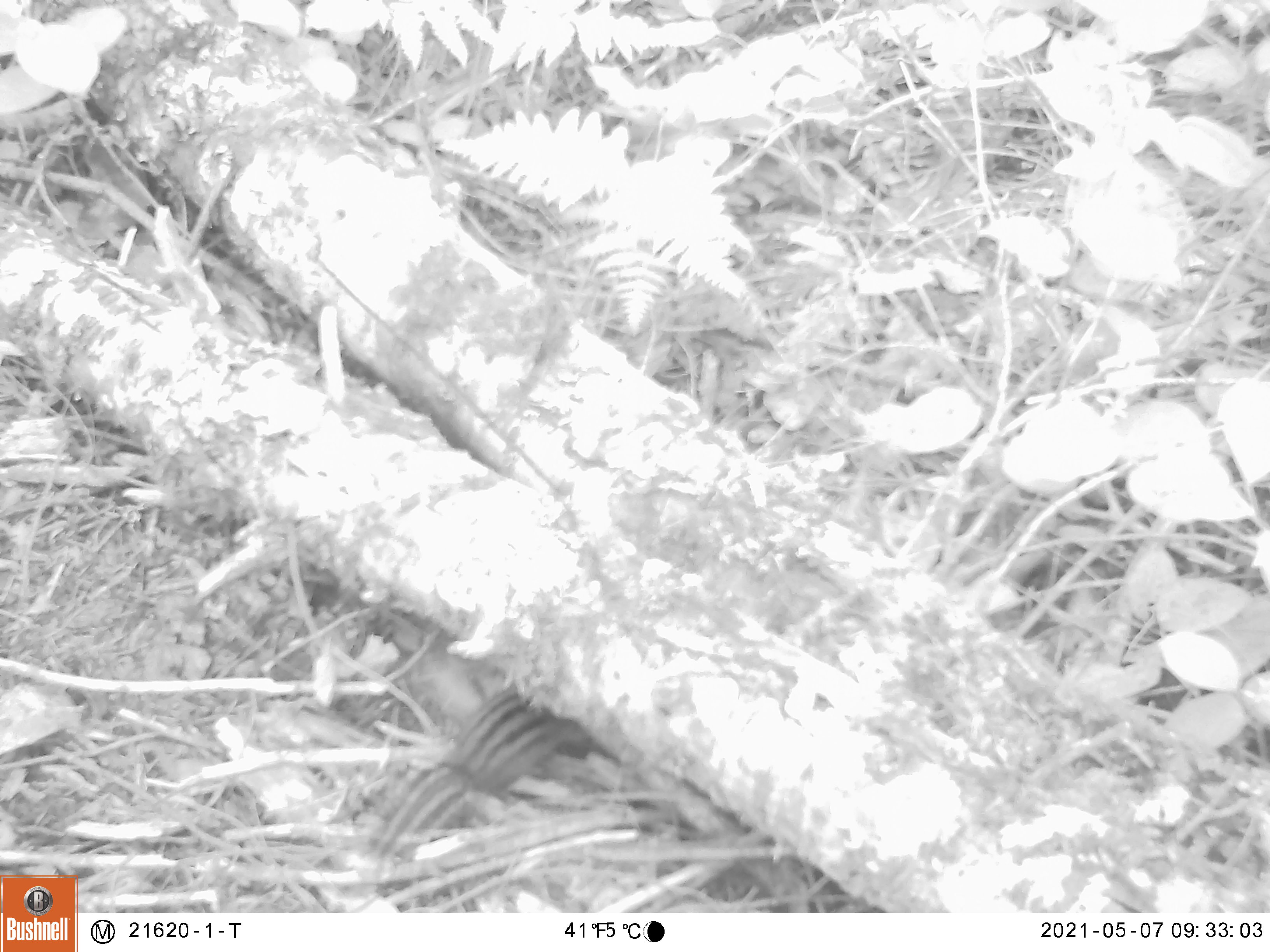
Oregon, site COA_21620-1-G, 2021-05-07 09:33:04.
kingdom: Animalia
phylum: Chordata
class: Mammalia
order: Rodentia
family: Sciuridae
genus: Neotamias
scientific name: Neotamias townsendii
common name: townsend's chipmunk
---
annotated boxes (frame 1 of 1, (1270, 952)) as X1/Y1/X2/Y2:
townsend's chipmunk: 323/654/615/904